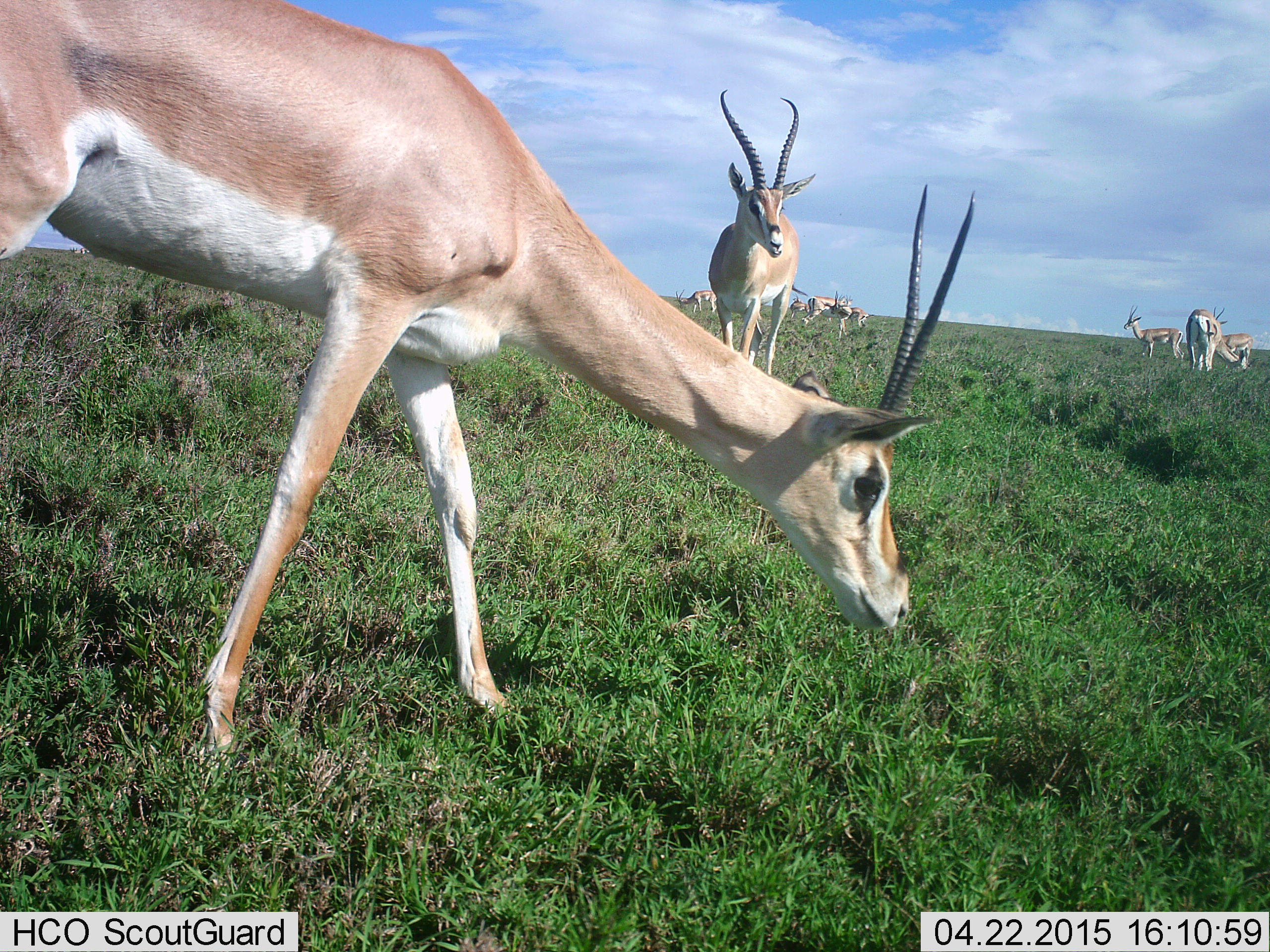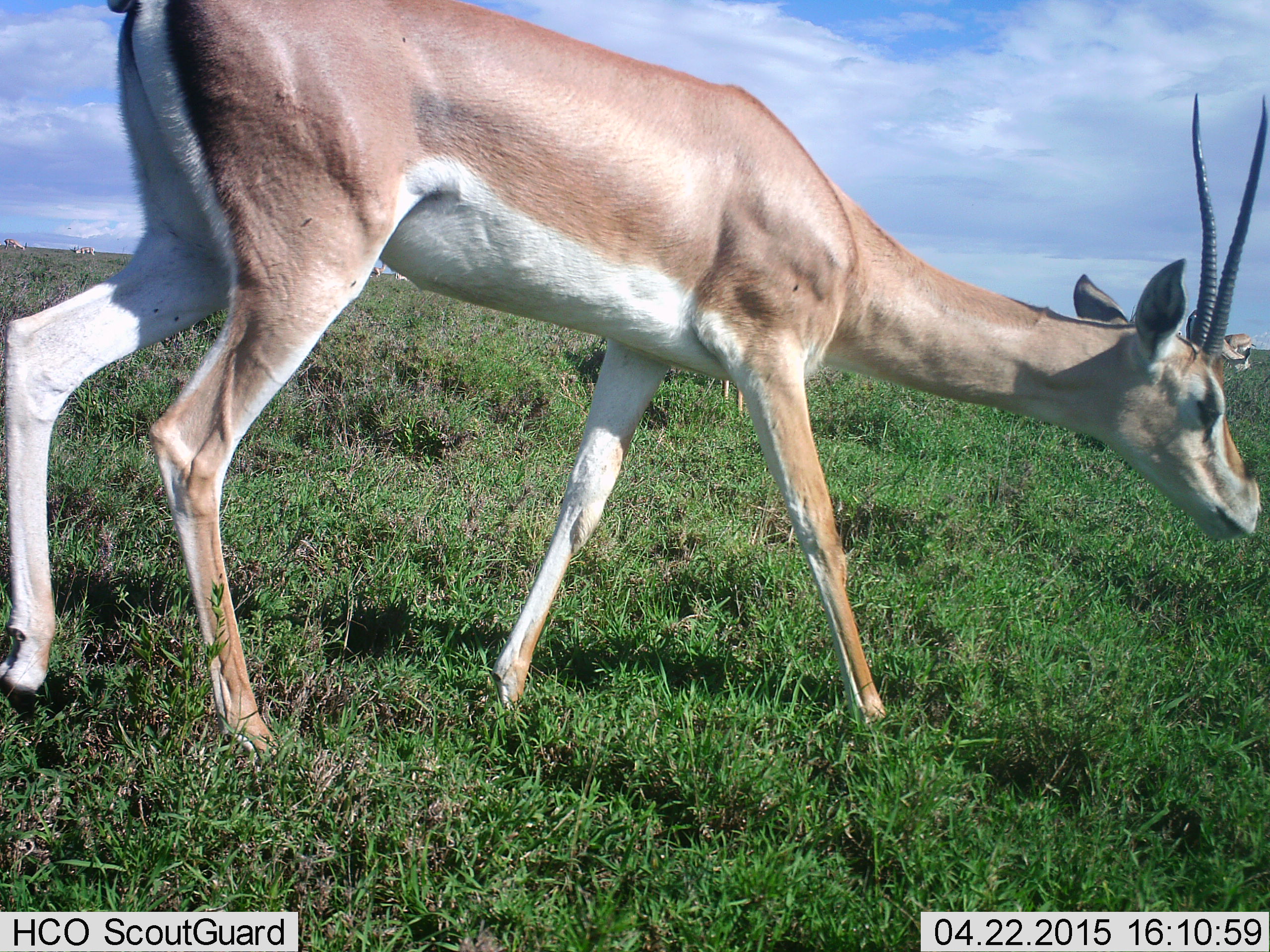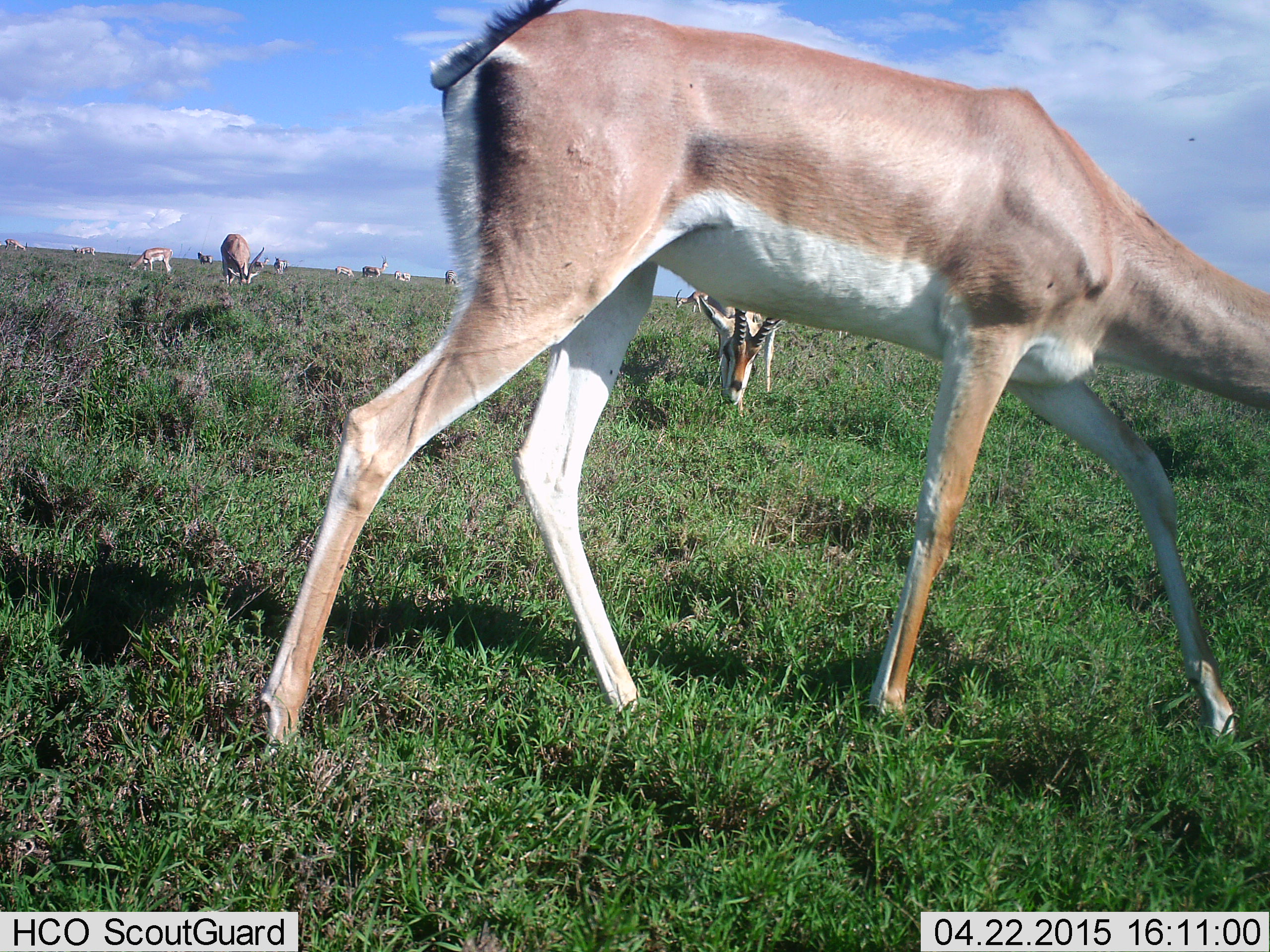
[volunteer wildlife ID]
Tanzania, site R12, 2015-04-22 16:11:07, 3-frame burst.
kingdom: Animalia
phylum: Chordata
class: Mammalia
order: Artiodactyla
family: Bovidae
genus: Nanger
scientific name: Nanger granti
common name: grant's gazelle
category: gazellegrants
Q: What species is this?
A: Gazellegrants (grant's gazelle) (Nanger granti).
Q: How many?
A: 11-50.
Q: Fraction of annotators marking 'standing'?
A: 82%.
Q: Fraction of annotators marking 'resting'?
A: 0%.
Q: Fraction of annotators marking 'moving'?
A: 73%.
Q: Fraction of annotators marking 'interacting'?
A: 0%.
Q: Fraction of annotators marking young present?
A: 9%.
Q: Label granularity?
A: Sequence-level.